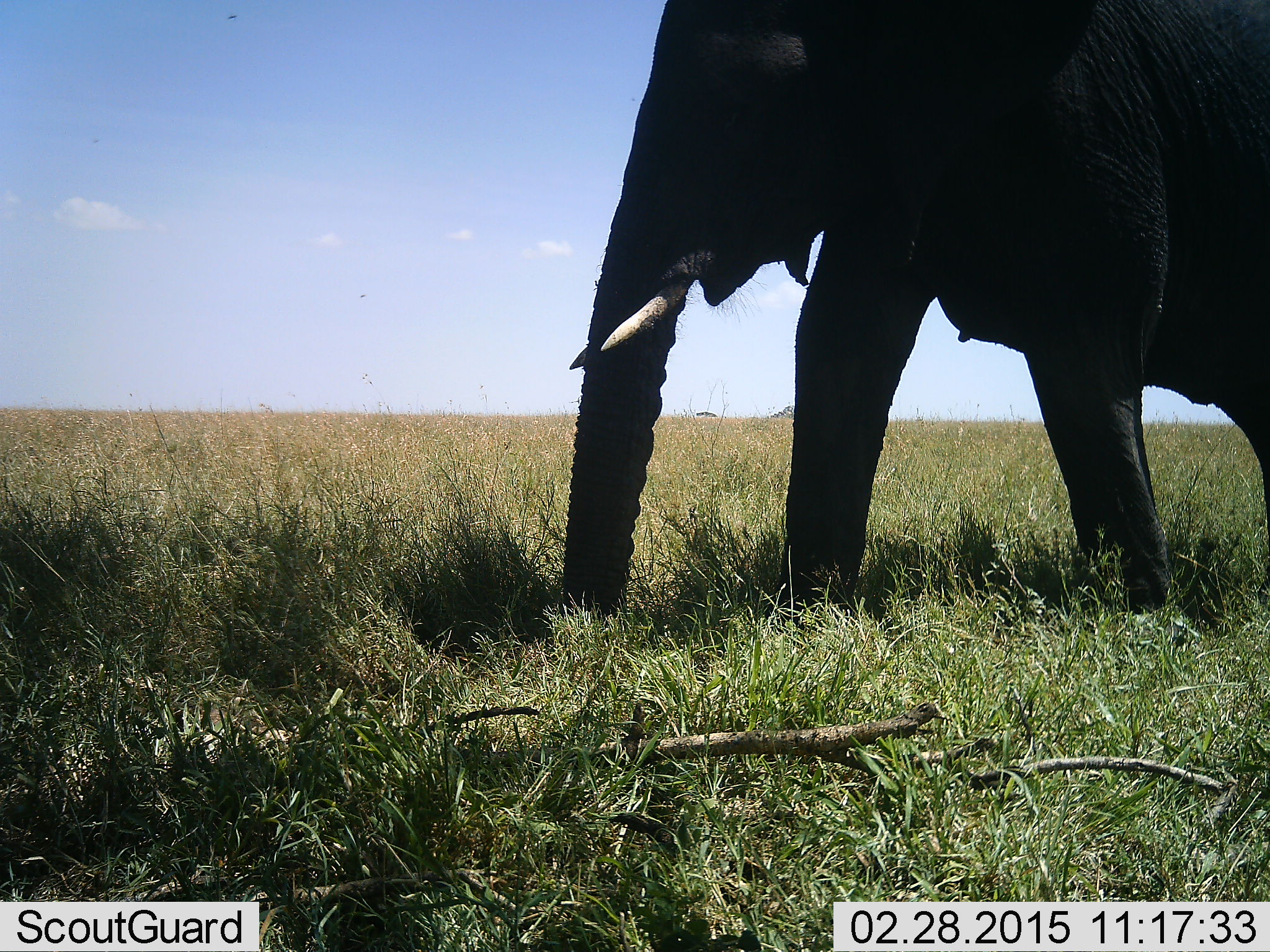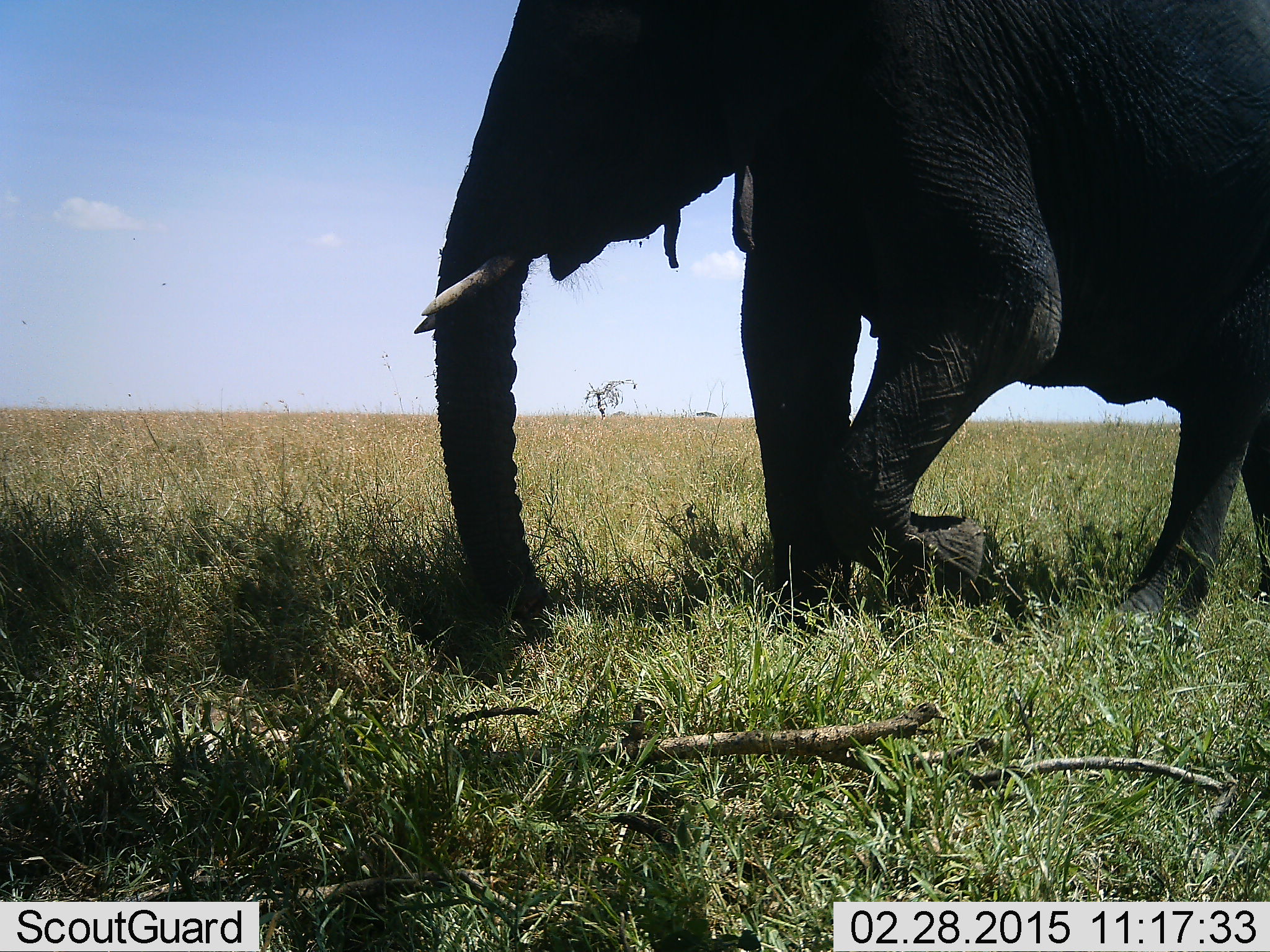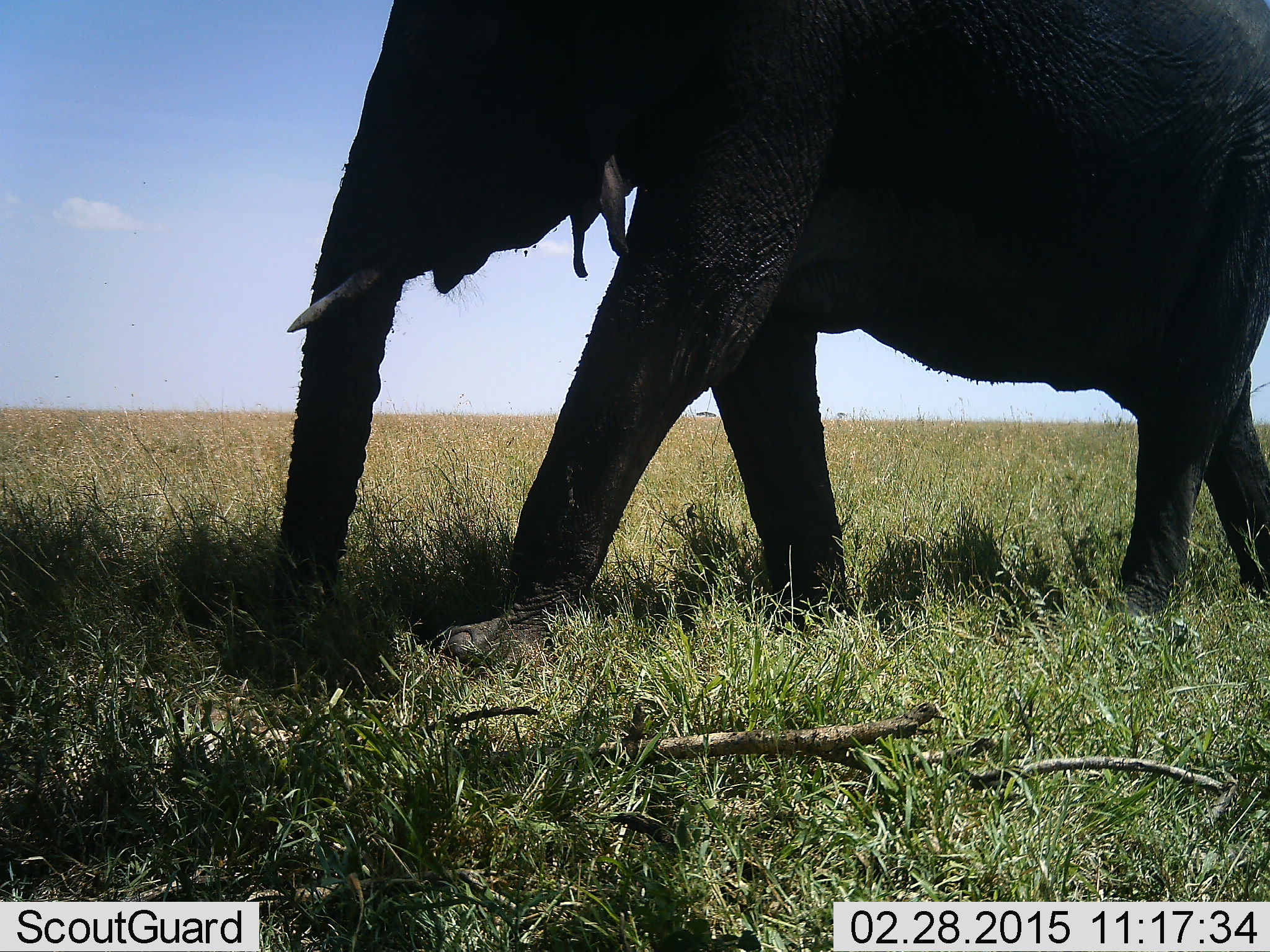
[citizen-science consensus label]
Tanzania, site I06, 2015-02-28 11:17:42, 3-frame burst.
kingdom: Animalia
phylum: Chordata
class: Mammalia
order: Proboscidea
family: Elephantidae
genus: Loxodonta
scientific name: Loxodonta africana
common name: african bush elephant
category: elephant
Elephant (african bush elephant) (Loxodonta africana), count 1. Behavior (volunteer vote fractions): standing 0%, resting 0%, moving 90%, interacting 0%. Young present (vote fraction): 0%. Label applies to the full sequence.